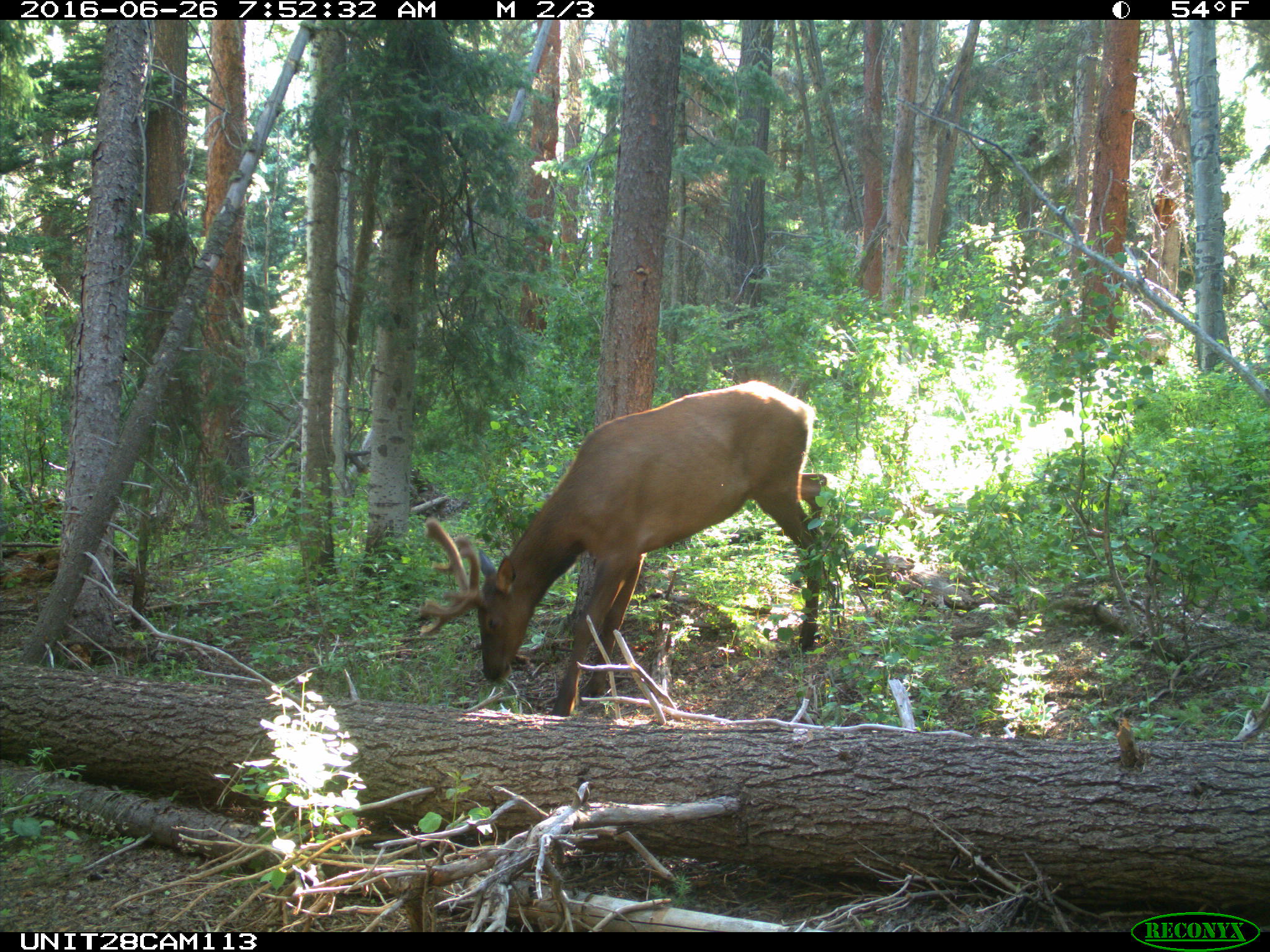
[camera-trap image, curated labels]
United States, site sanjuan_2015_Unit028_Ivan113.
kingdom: Animalia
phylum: Chordata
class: Mammalia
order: Artiodactyla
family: Cervidae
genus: Cervus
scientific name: Cervus elaphus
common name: red deer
Cervus elaphus (red deer).